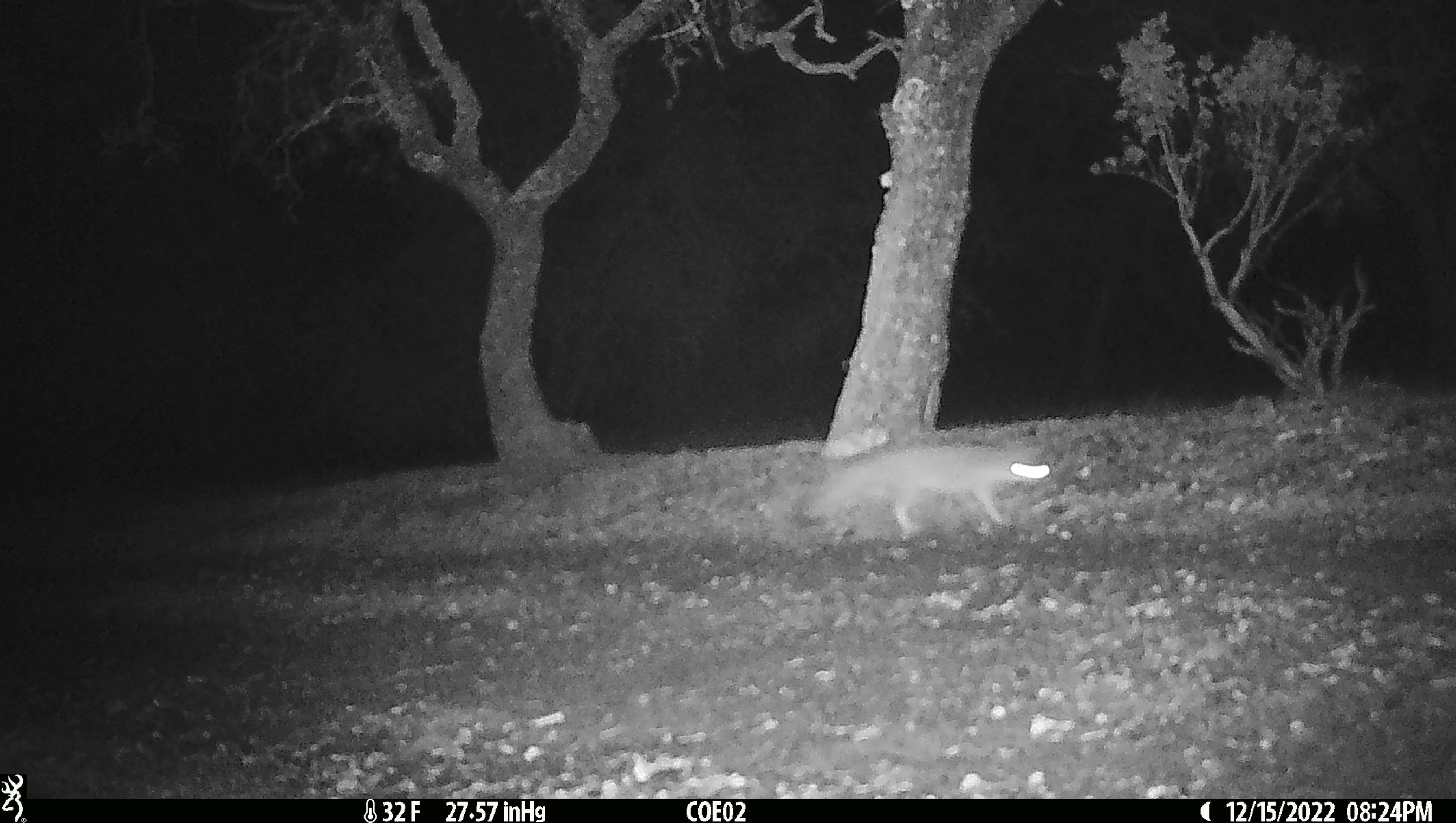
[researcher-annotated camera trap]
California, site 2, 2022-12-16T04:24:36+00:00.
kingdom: Animalia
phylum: Chordata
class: Mammalia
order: Carnivora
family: Canidae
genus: Urocyon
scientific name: Urocyon cinereoargenteus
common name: gray fox